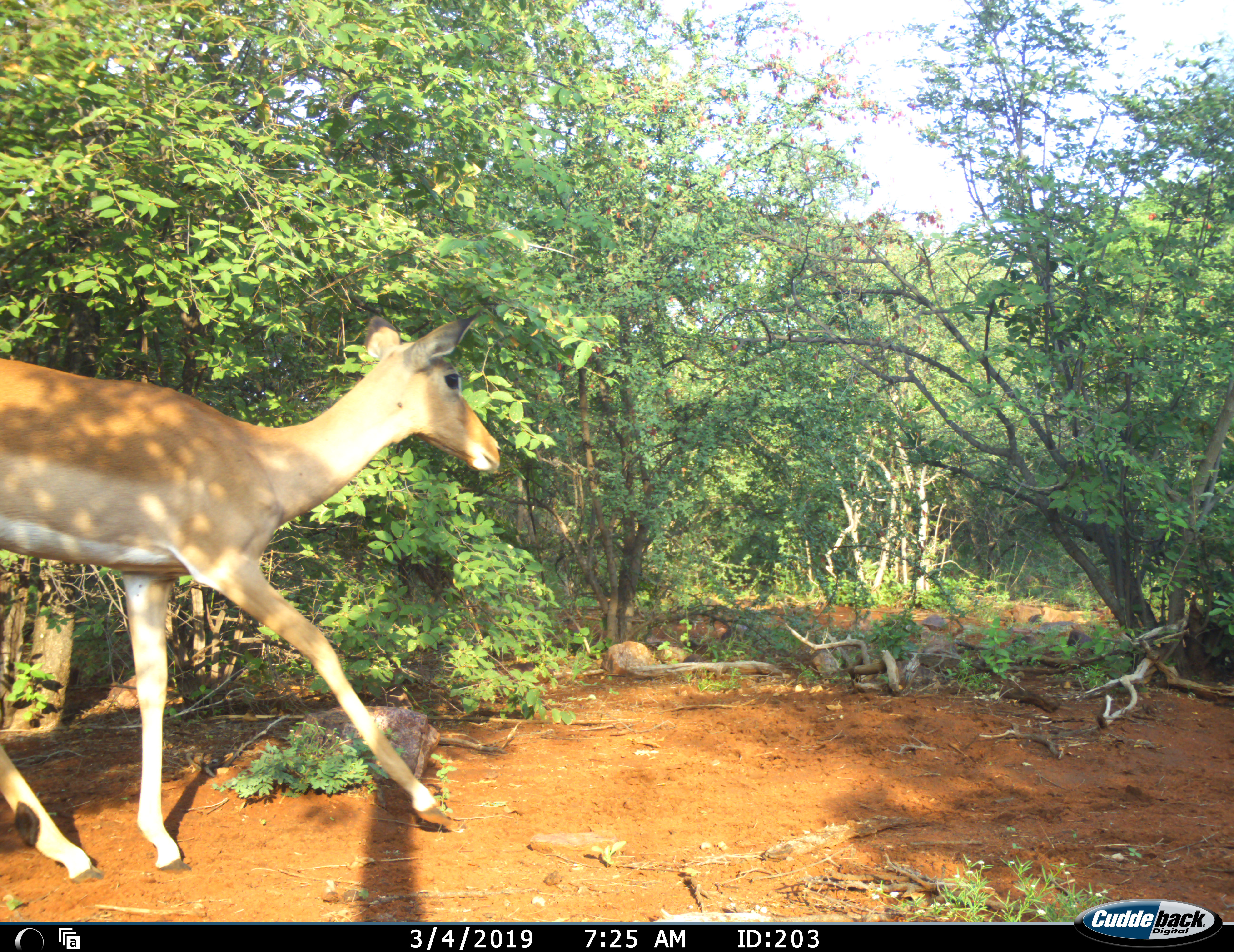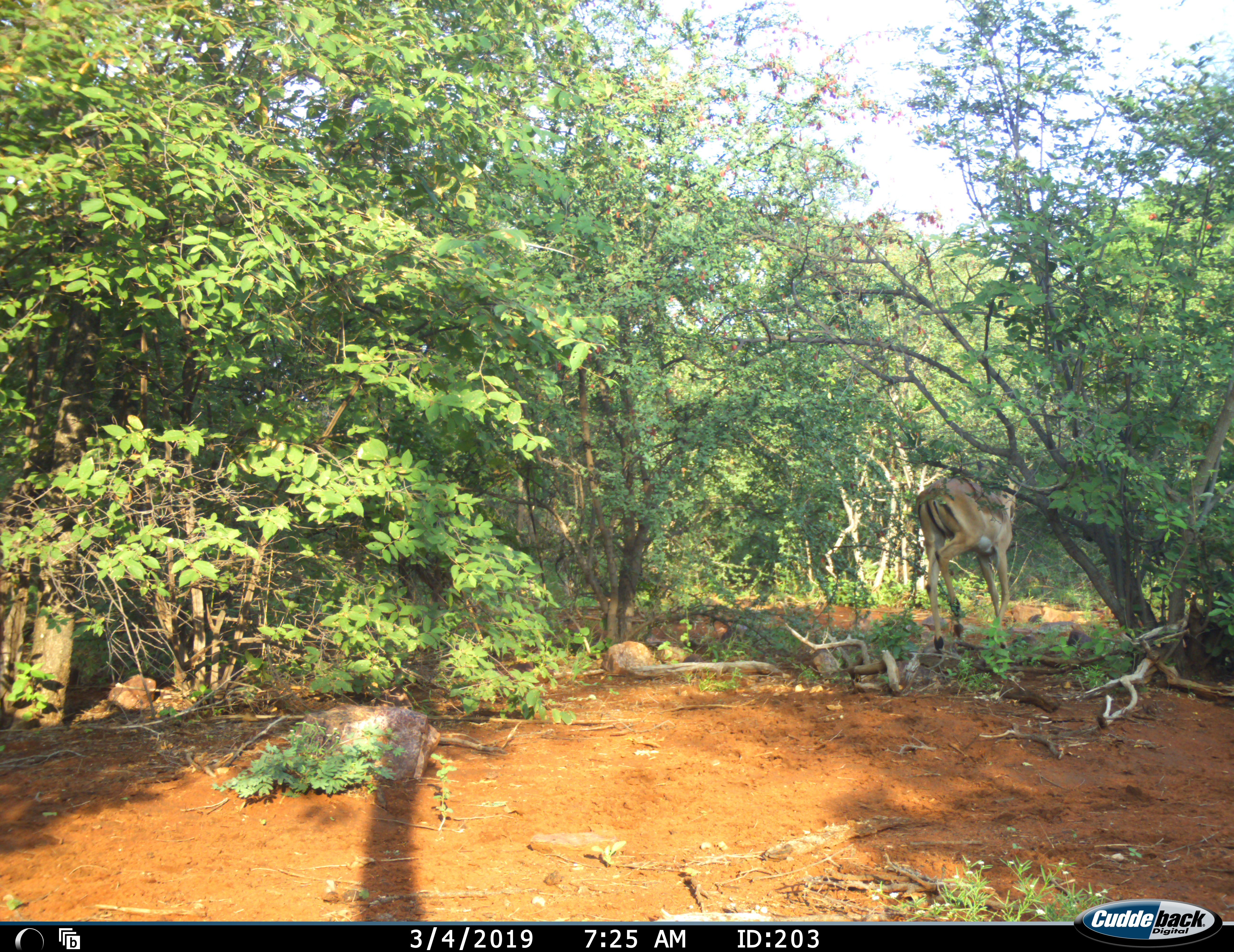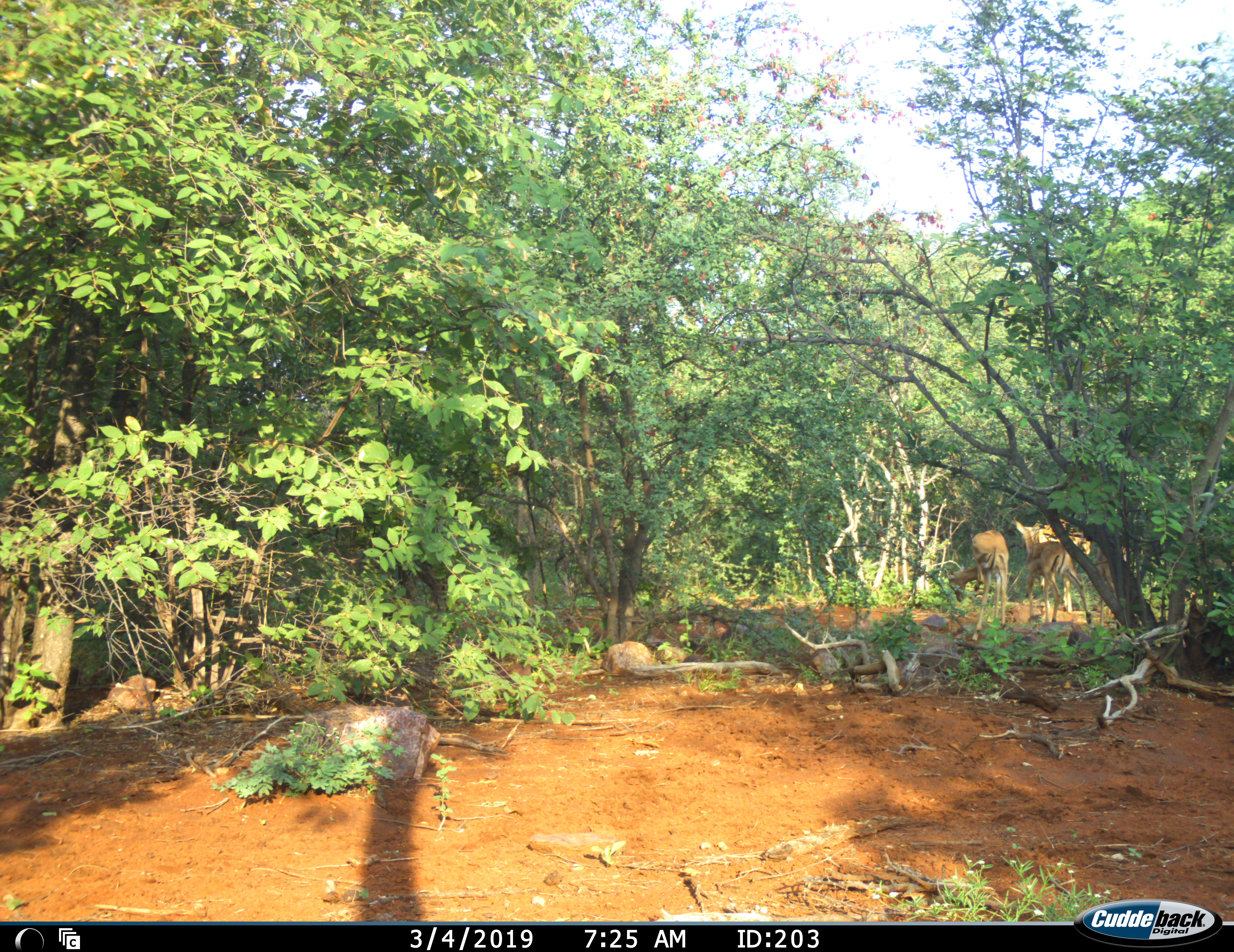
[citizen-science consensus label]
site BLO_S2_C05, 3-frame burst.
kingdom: Animalia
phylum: Chordata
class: Mammalia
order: Artiodactyla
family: Bovidae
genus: Aepyceros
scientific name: Aepyceros melampus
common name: impala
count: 3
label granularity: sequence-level